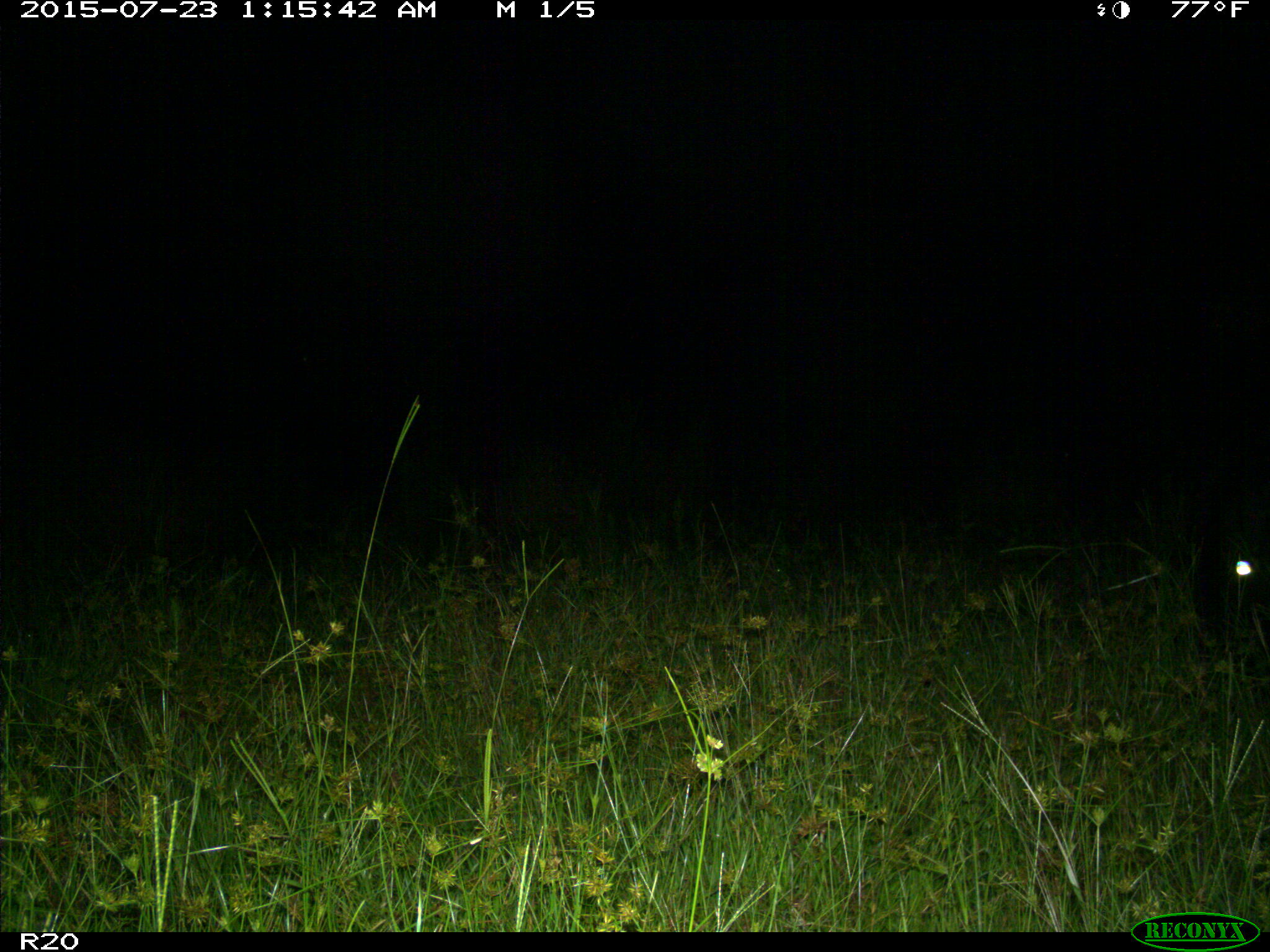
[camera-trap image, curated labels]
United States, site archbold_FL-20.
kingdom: Animalia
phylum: Chordata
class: Mammalia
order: Artiodactyla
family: Bovidae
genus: Bos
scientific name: Bos taurus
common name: domestic cow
Bos taurus (domestic cow).